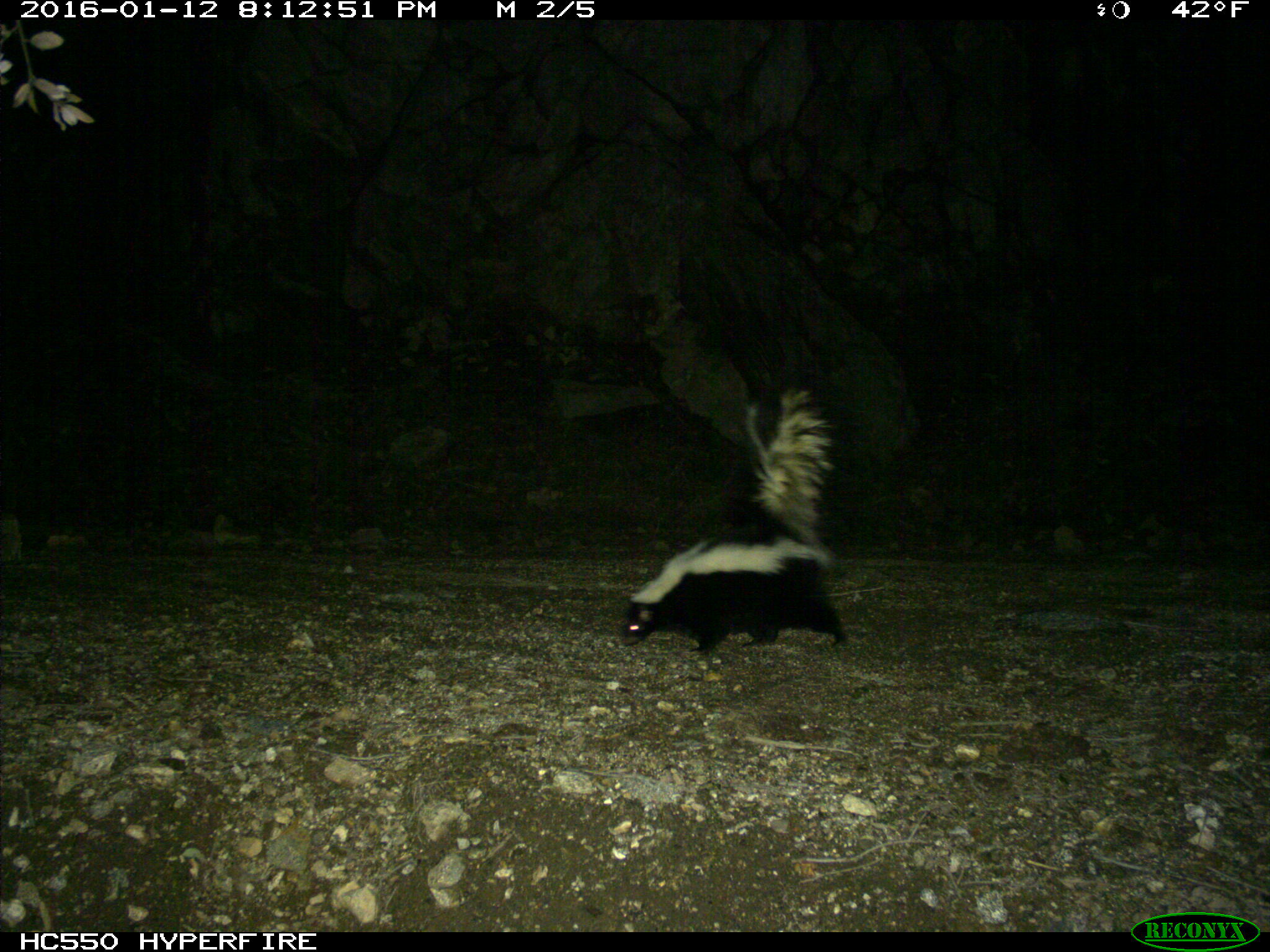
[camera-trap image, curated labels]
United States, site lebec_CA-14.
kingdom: Animalia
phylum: Chordata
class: Mammalia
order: Carnivora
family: Mephitidae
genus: Mephitis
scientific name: Mephitis mephitis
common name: striped skunk